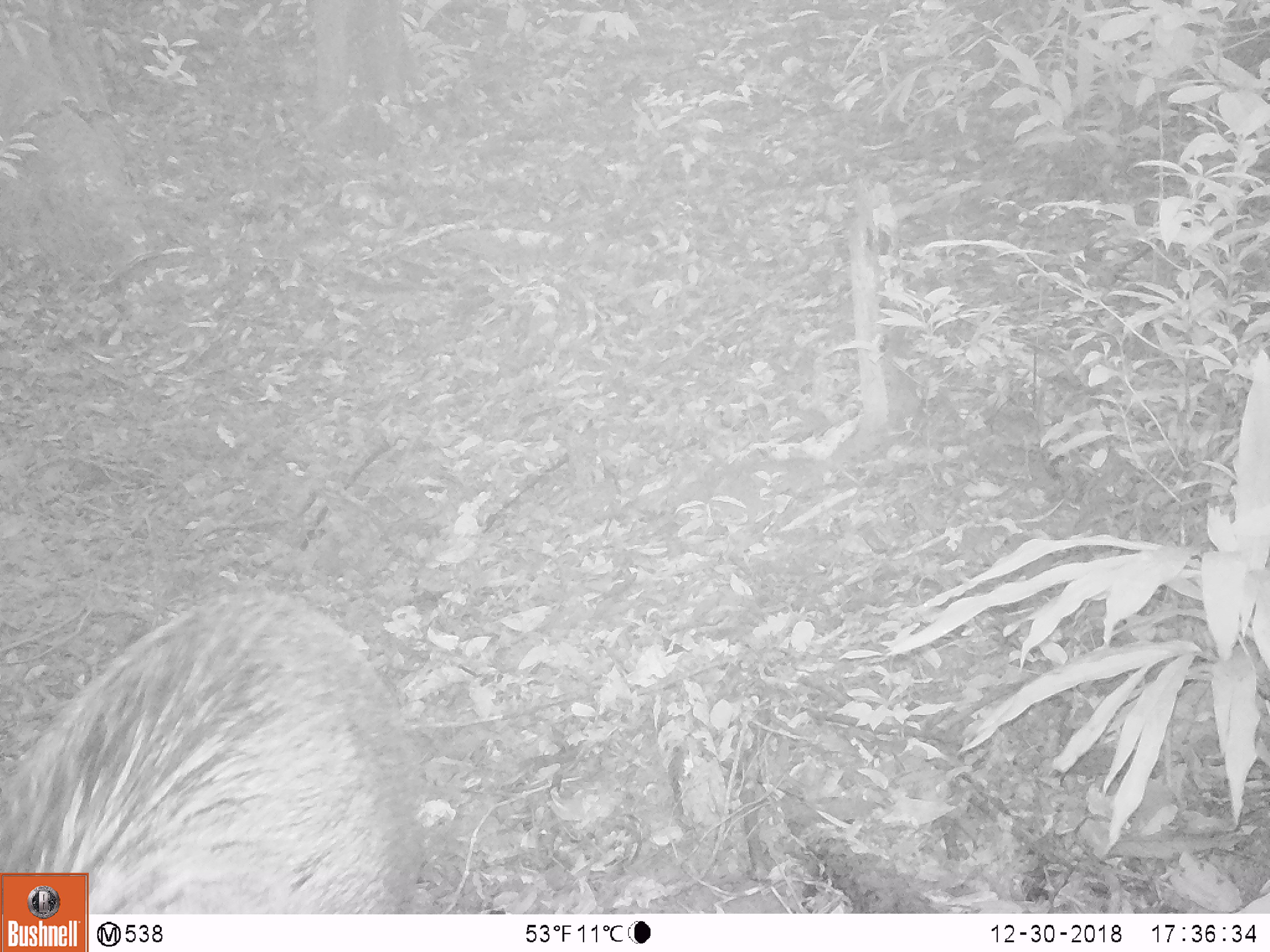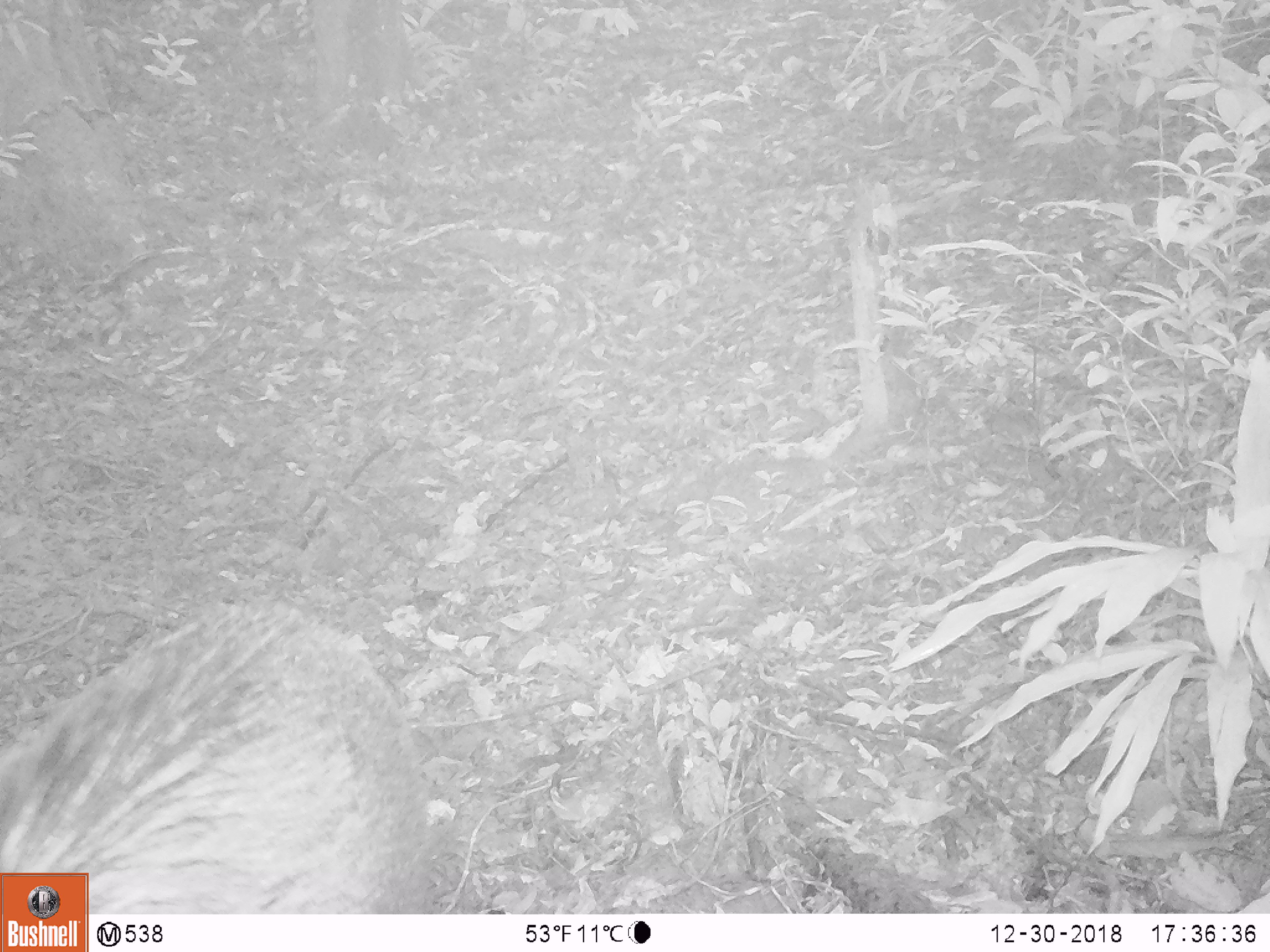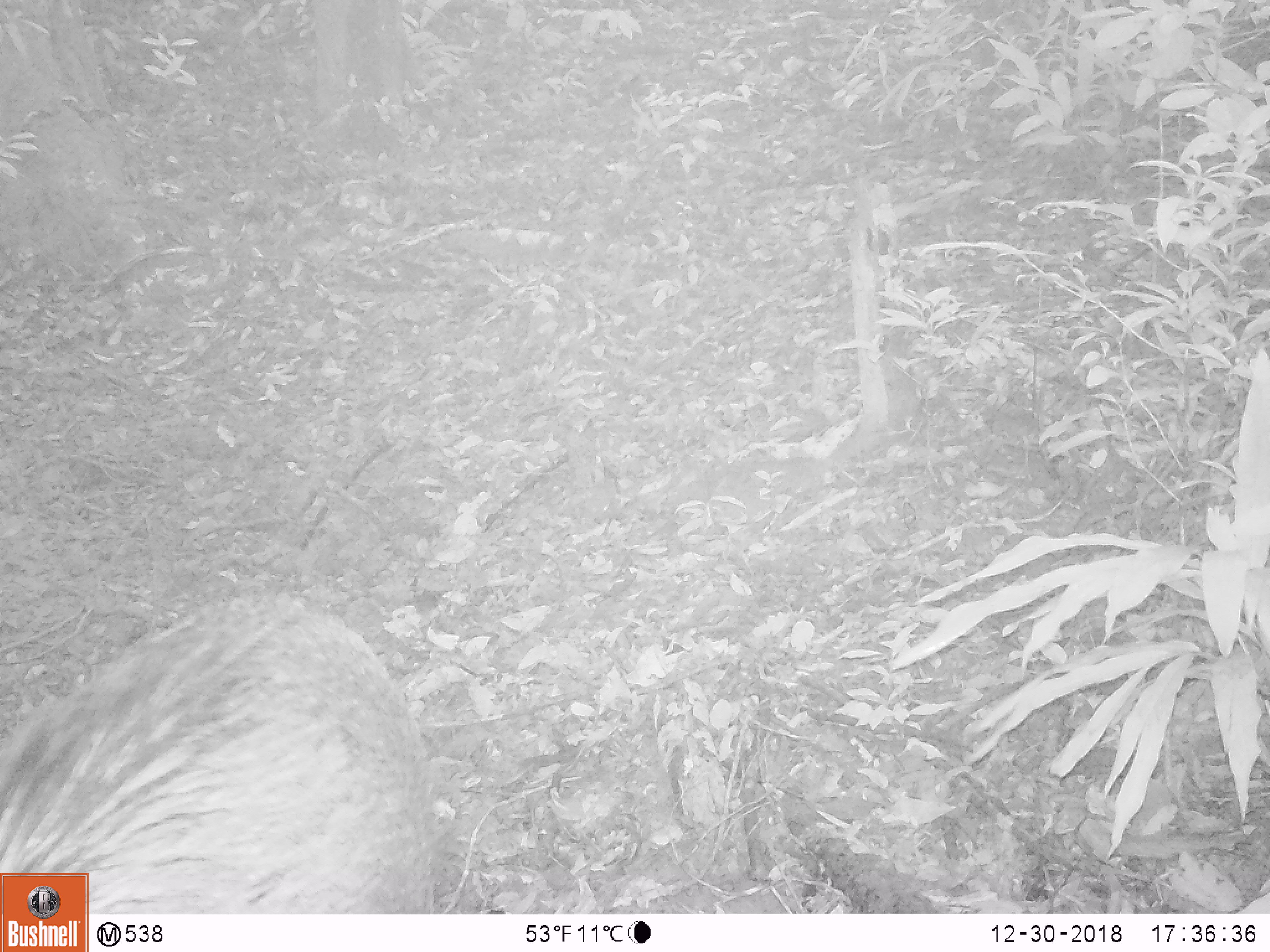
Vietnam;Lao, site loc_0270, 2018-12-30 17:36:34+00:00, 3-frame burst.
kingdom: Animalia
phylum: Chordata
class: Mammalia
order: Artiodactyla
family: Suidae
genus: Sus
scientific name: Sus scrofa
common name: eurasian wild pig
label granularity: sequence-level